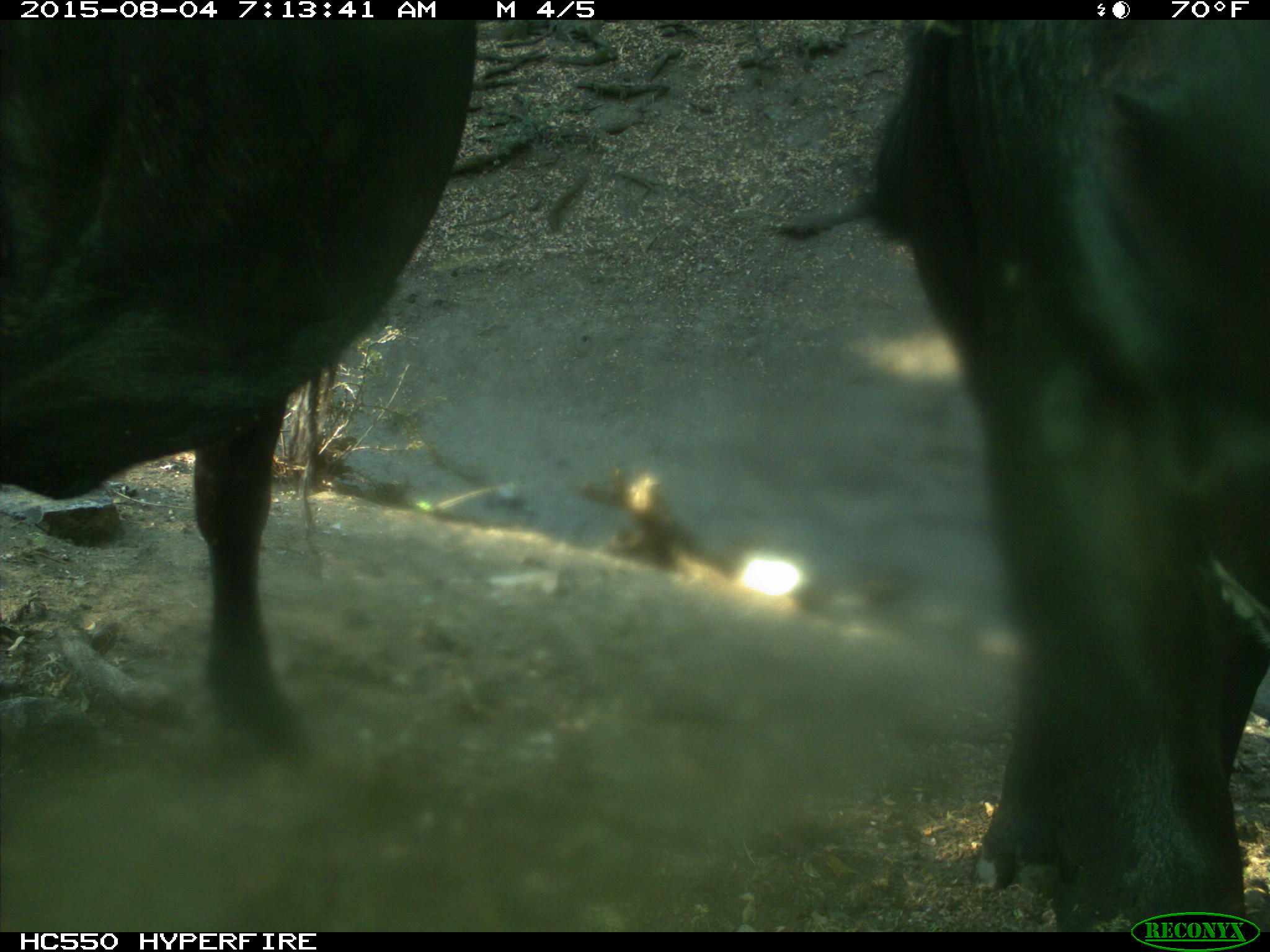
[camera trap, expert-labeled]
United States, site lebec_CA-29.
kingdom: Animalia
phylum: Chordata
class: Mammalia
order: Artiodactyla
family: Bovidae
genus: Bos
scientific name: Bos taurus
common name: domestic cow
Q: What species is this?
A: Bos taurus (domestic cow).